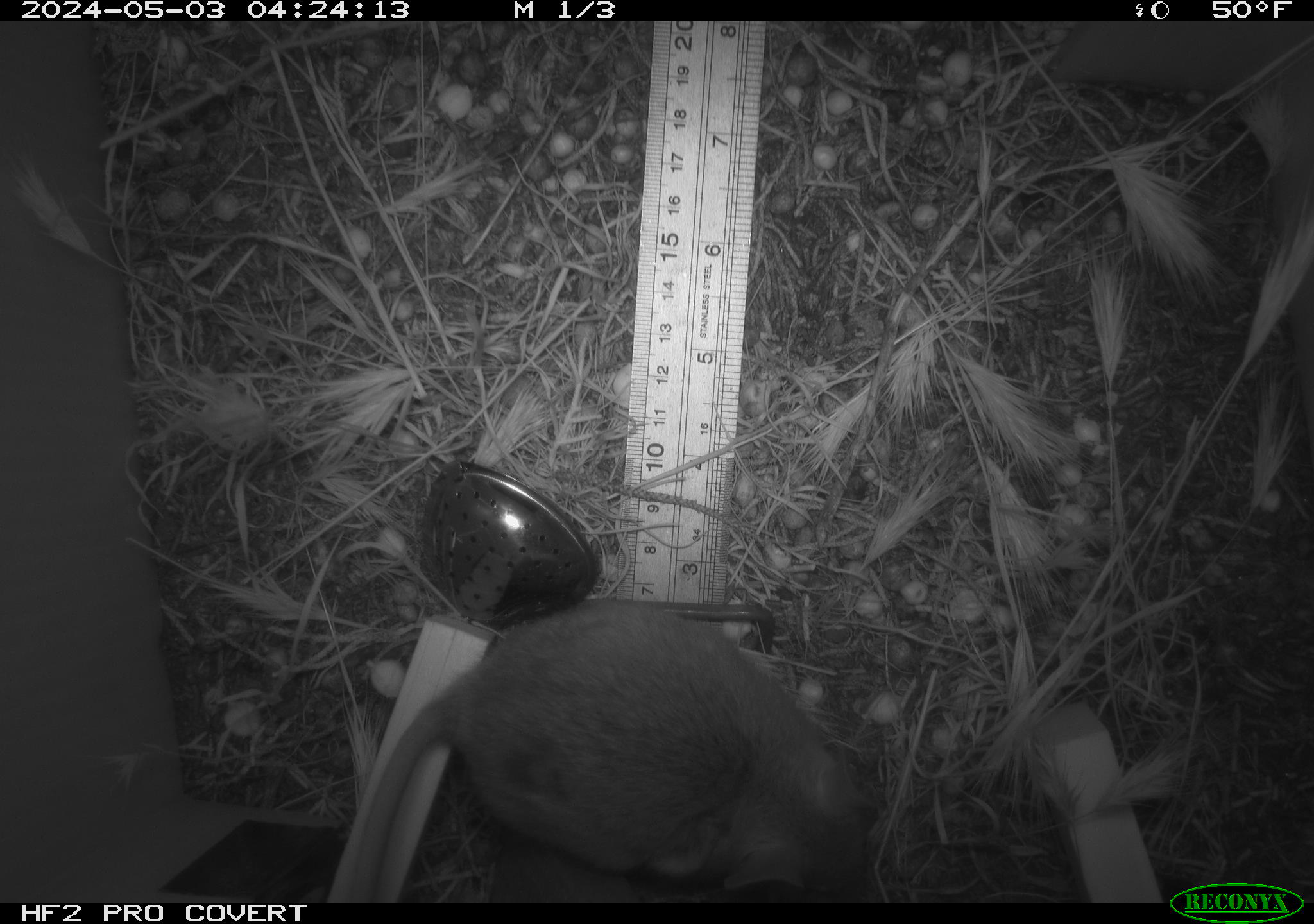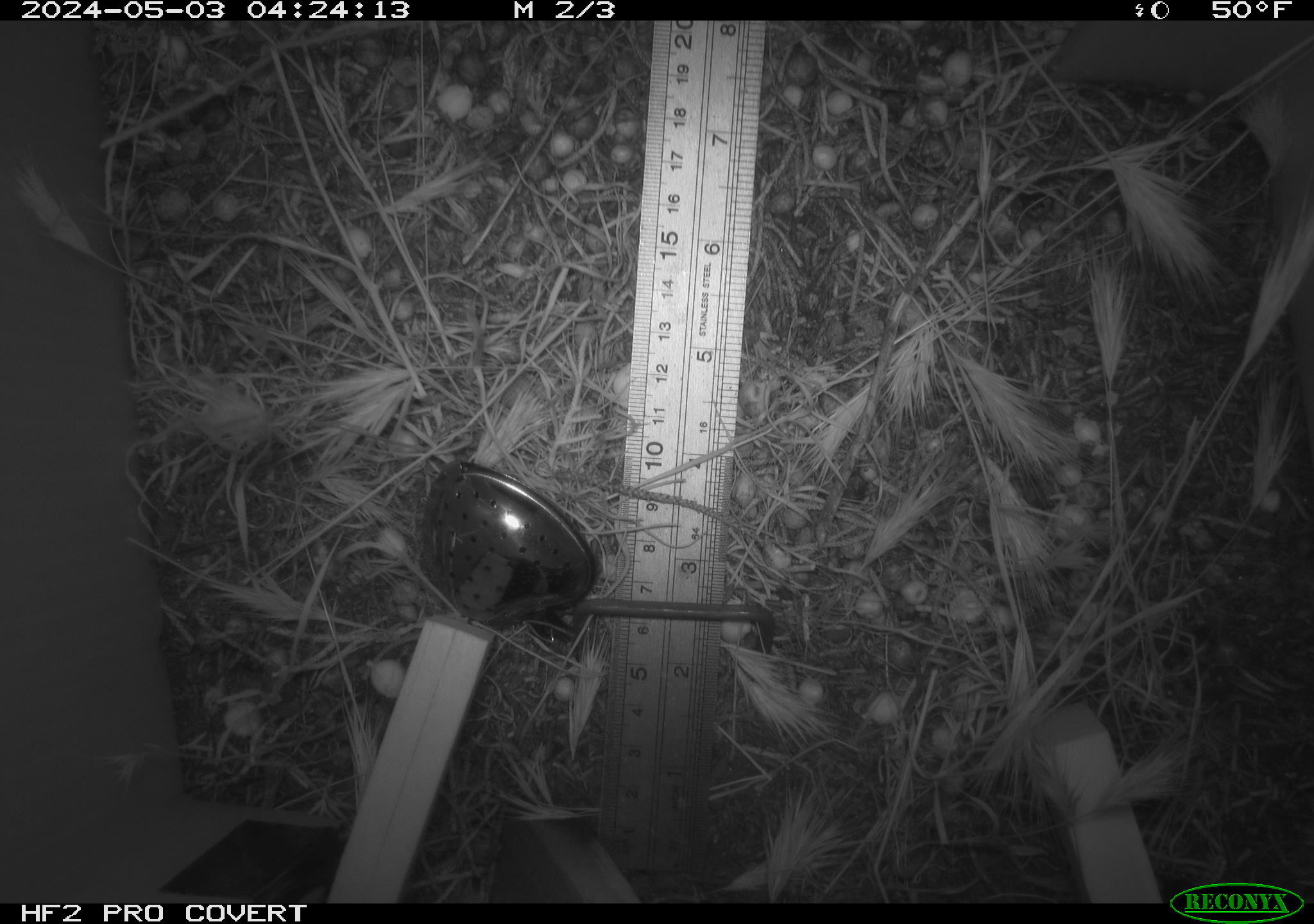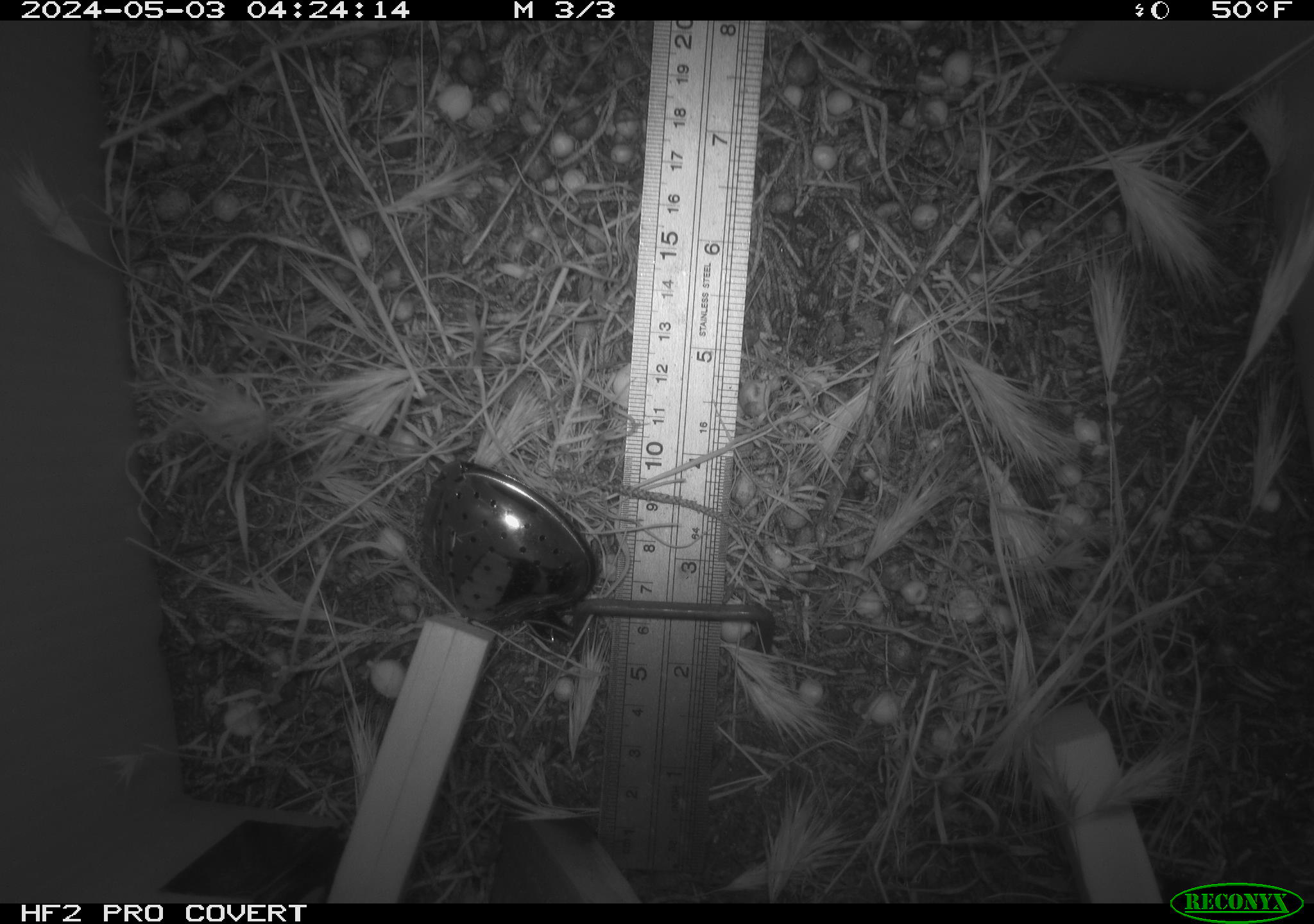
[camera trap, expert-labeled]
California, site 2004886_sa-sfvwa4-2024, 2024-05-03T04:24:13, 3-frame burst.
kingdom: Animalia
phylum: Chordata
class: Mammalia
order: Rodentia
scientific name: Rodentia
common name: mouse species